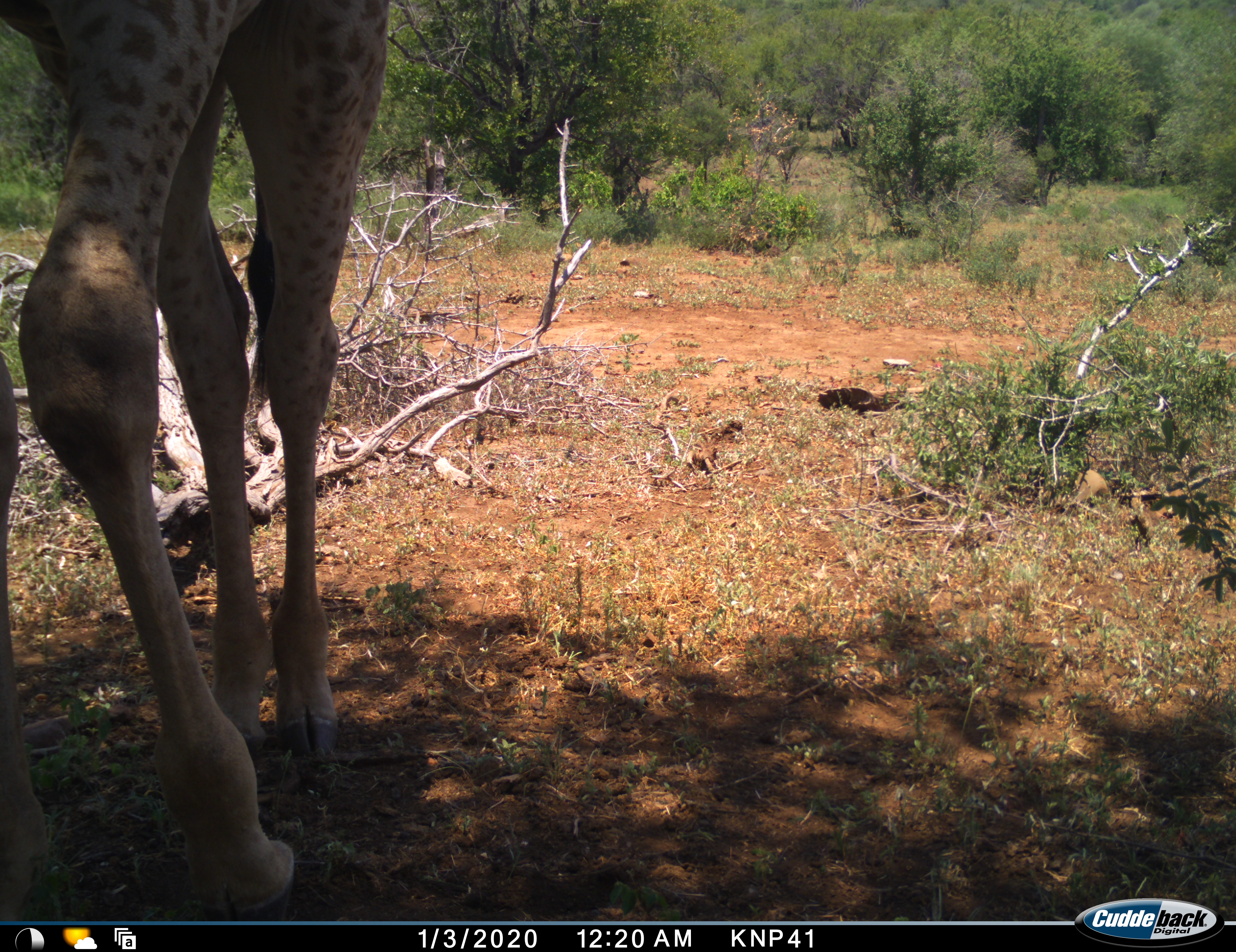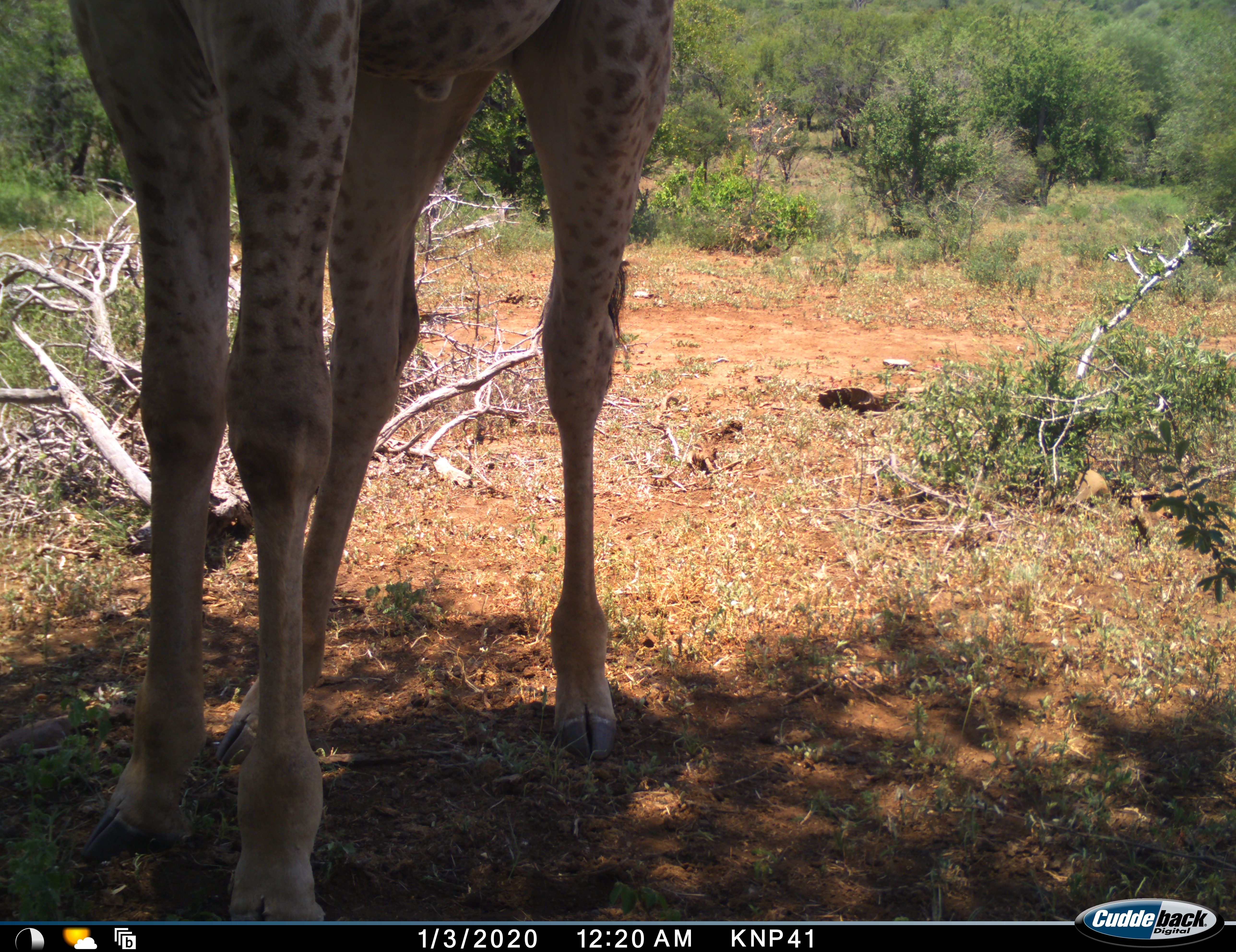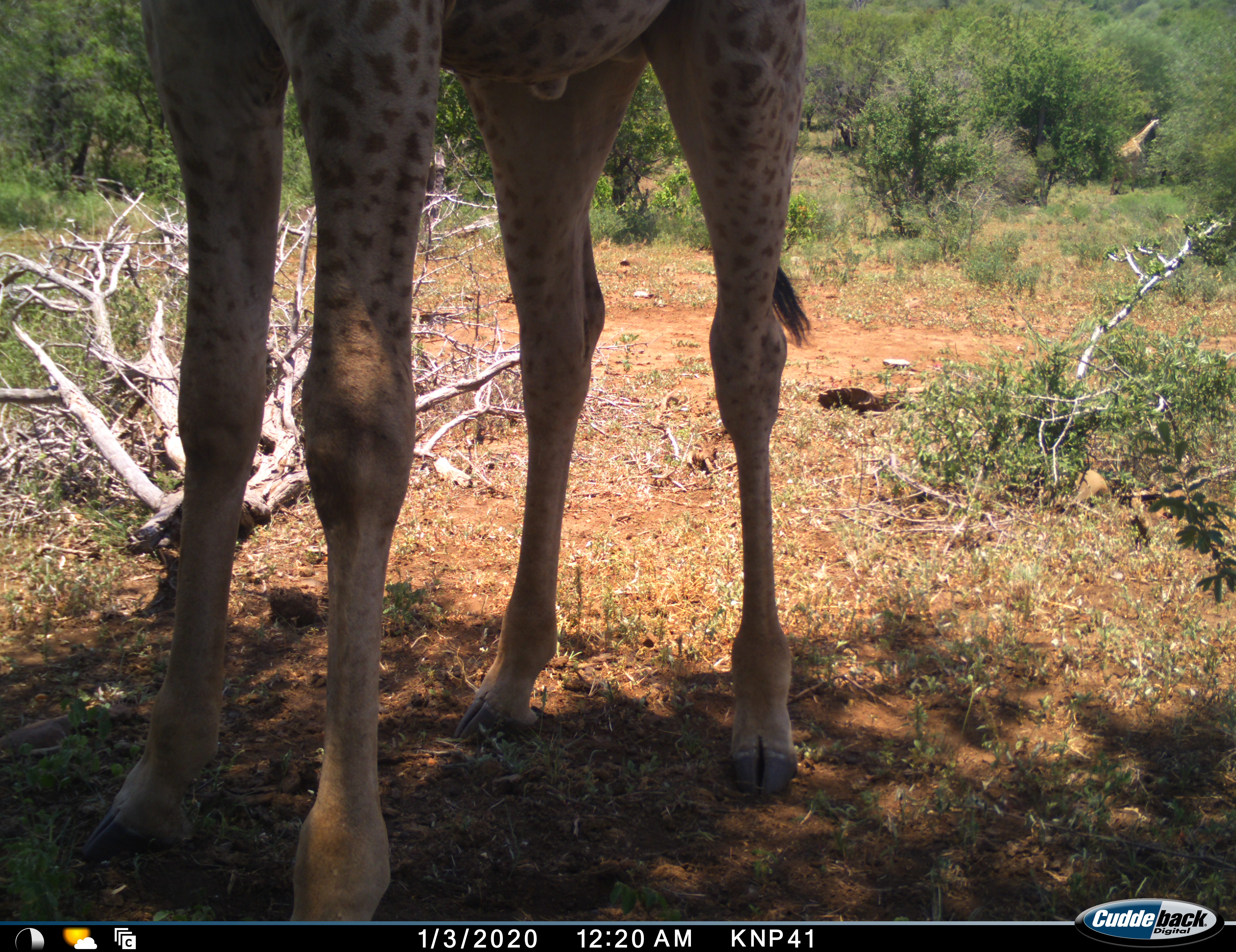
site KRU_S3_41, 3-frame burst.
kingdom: Animalia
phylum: Chordata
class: Mammalia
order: Artiodactyla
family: Giraffidae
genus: Giraffa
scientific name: Giraffa camelopardalis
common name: giraffe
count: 1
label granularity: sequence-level